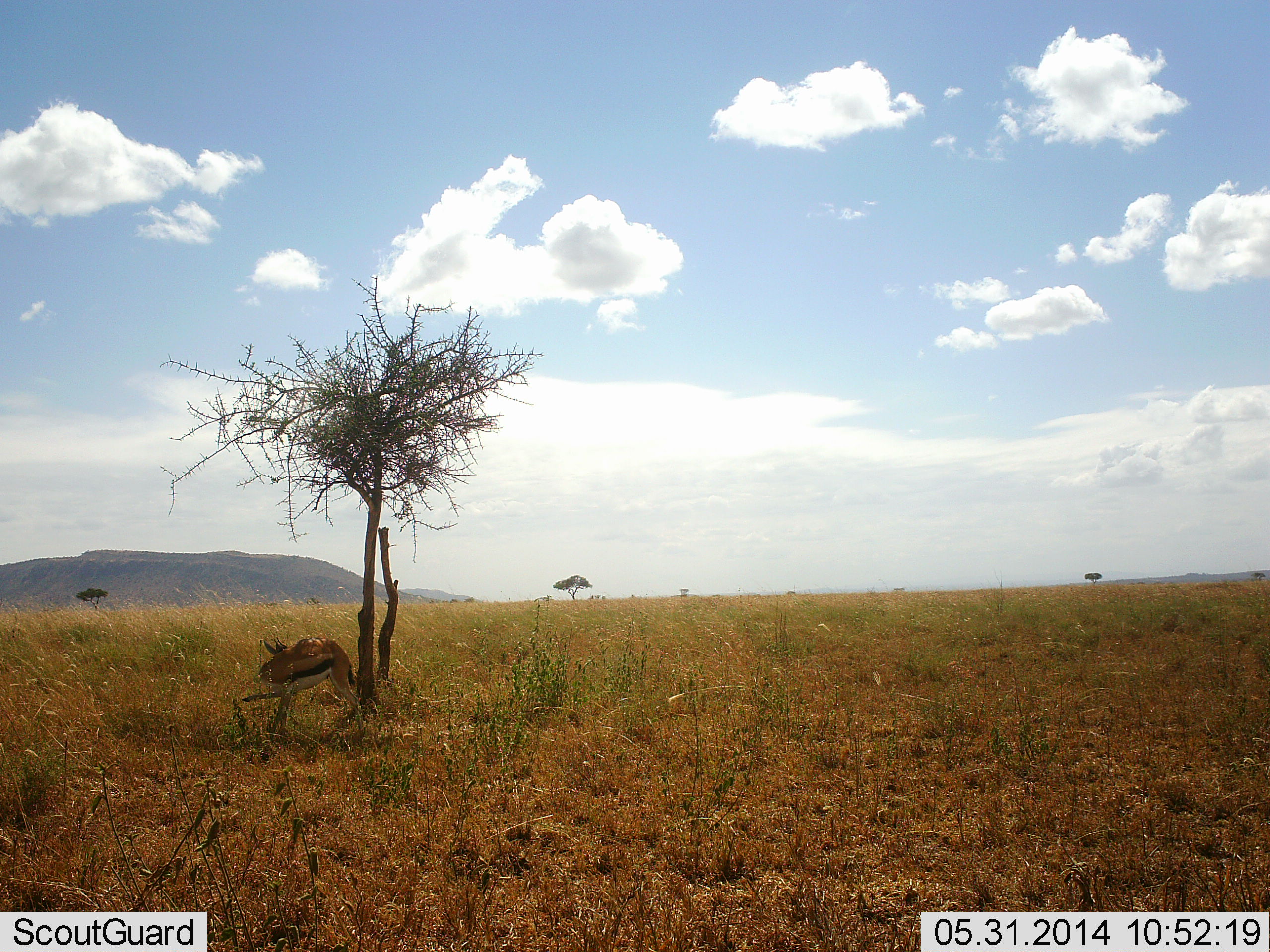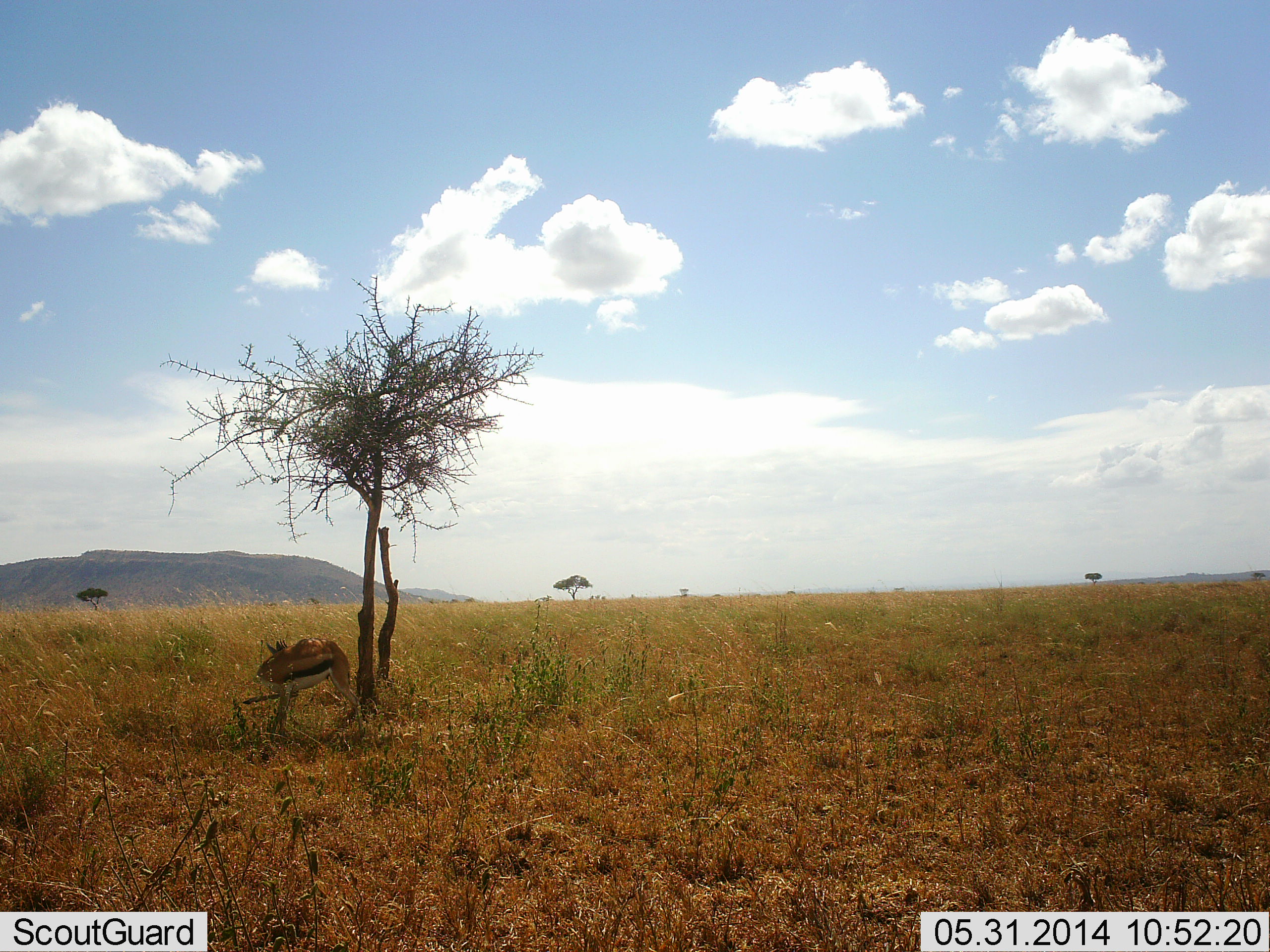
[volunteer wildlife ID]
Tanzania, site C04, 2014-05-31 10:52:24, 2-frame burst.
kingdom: Animalia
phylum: Chordata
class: Mammalia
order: Artiodactyla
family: Bovidae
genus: Eudorcas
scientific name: Eudorcas thomsonii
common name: thomson's gazelle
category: gazellethomsons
Gazellethomsons (thomson's gazelle) (Eudorcas thomsonii), count 1. Behavior (volunteer vote fractions): standing 80%, resting 20%, moving 10%, interacting 0%. Young present (vote fraction): 0%. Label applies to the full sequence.